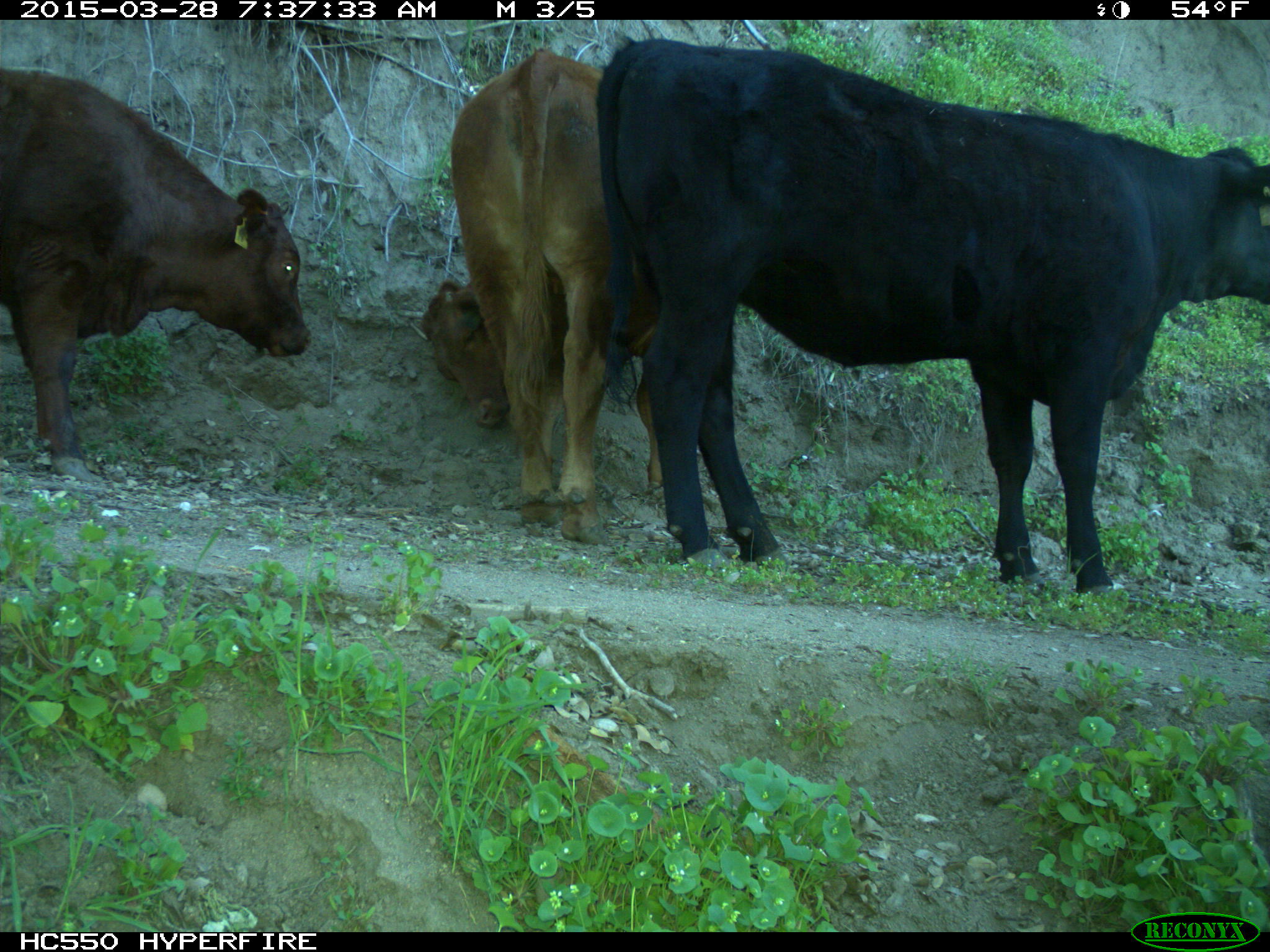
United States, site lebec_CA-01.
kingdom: Animalia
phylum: Chordata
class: Mammalia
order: Artiodactyla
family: Bovidae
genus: Bos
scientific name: Bos taurus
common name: domestic cow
Bos taurus (domestic cow).